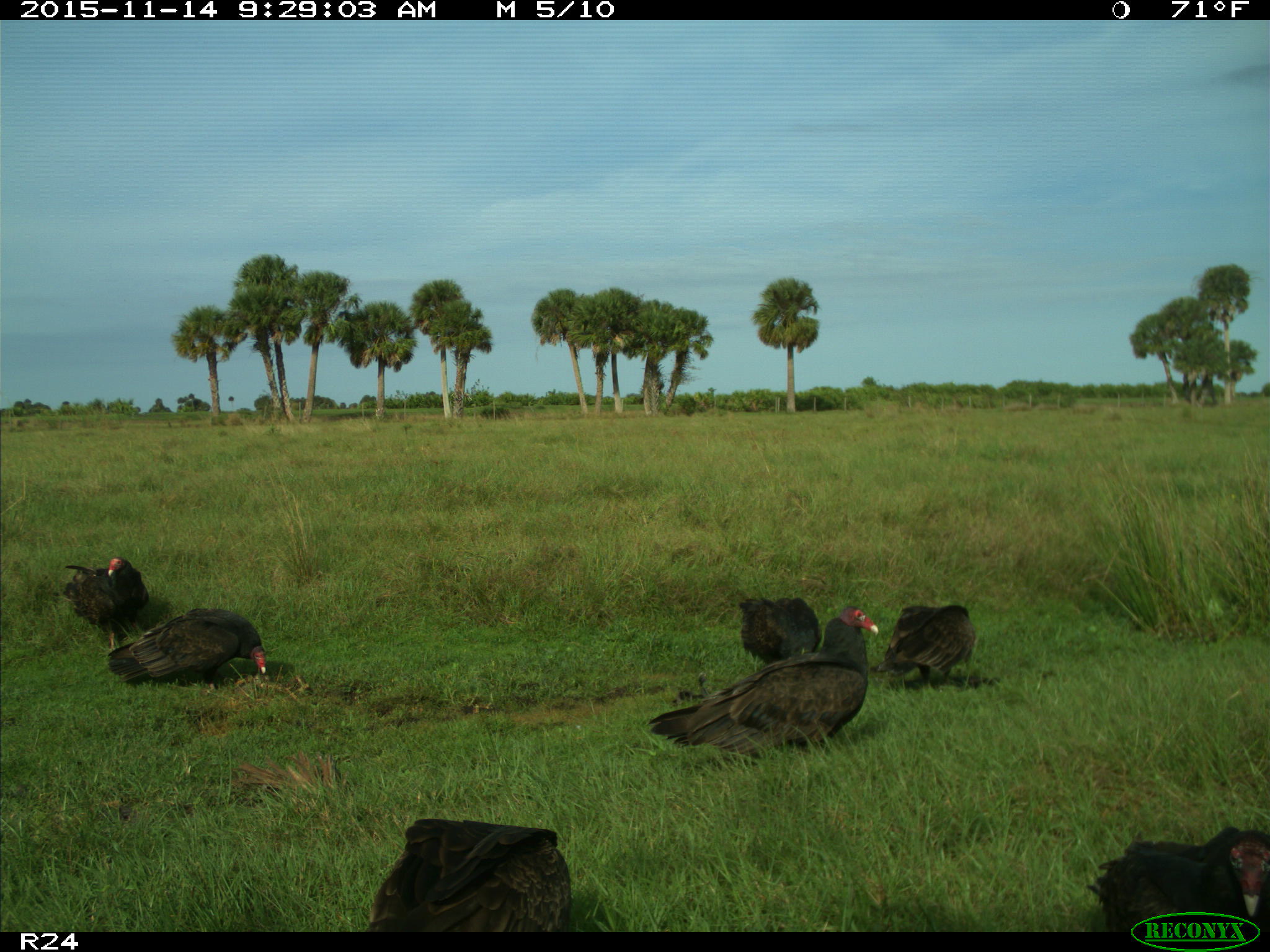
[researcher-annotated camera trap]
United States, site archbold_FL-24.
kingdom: Animalia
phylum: Chordata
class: Aves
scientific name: Aves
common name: birds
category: unidentified bird